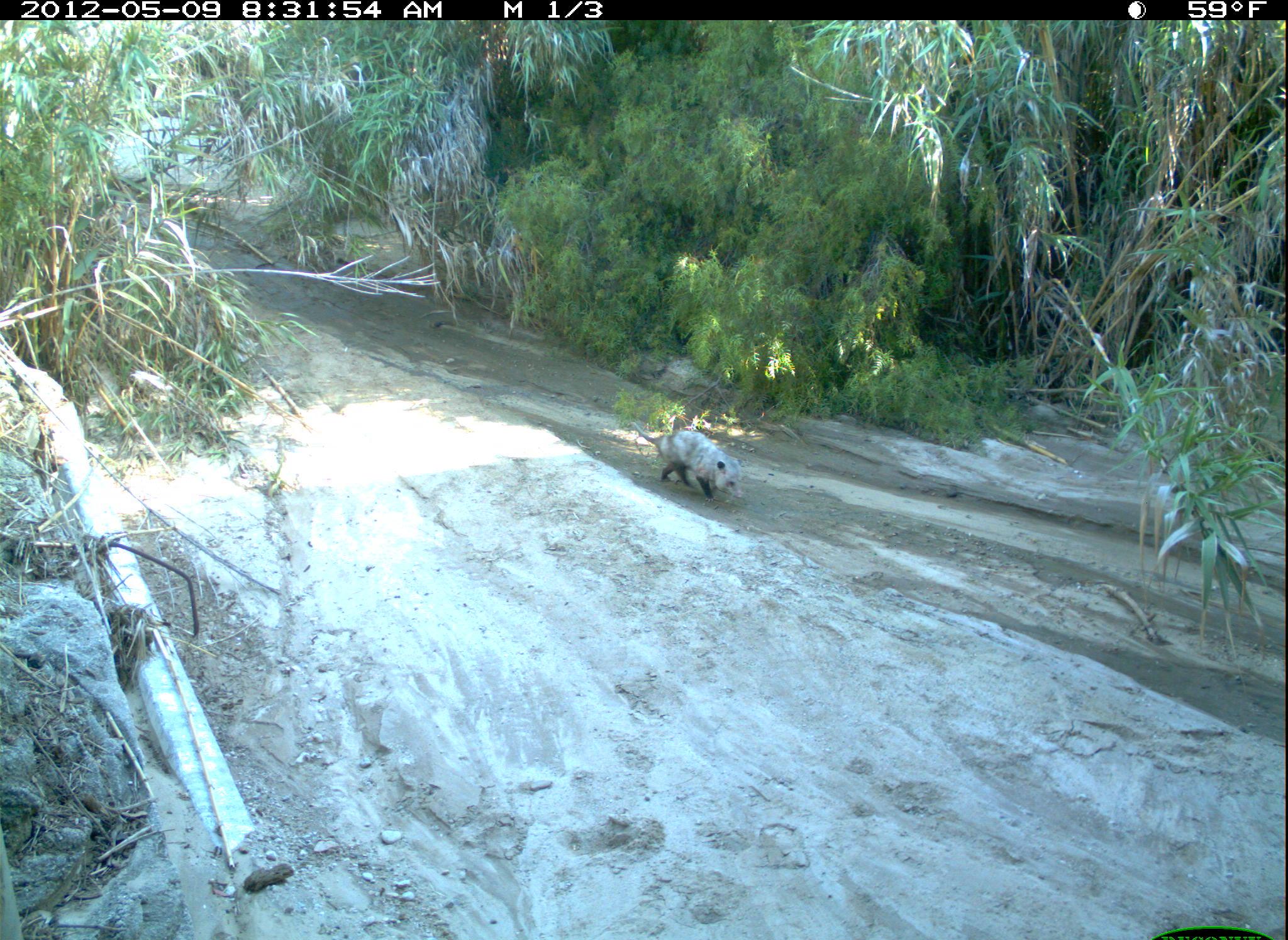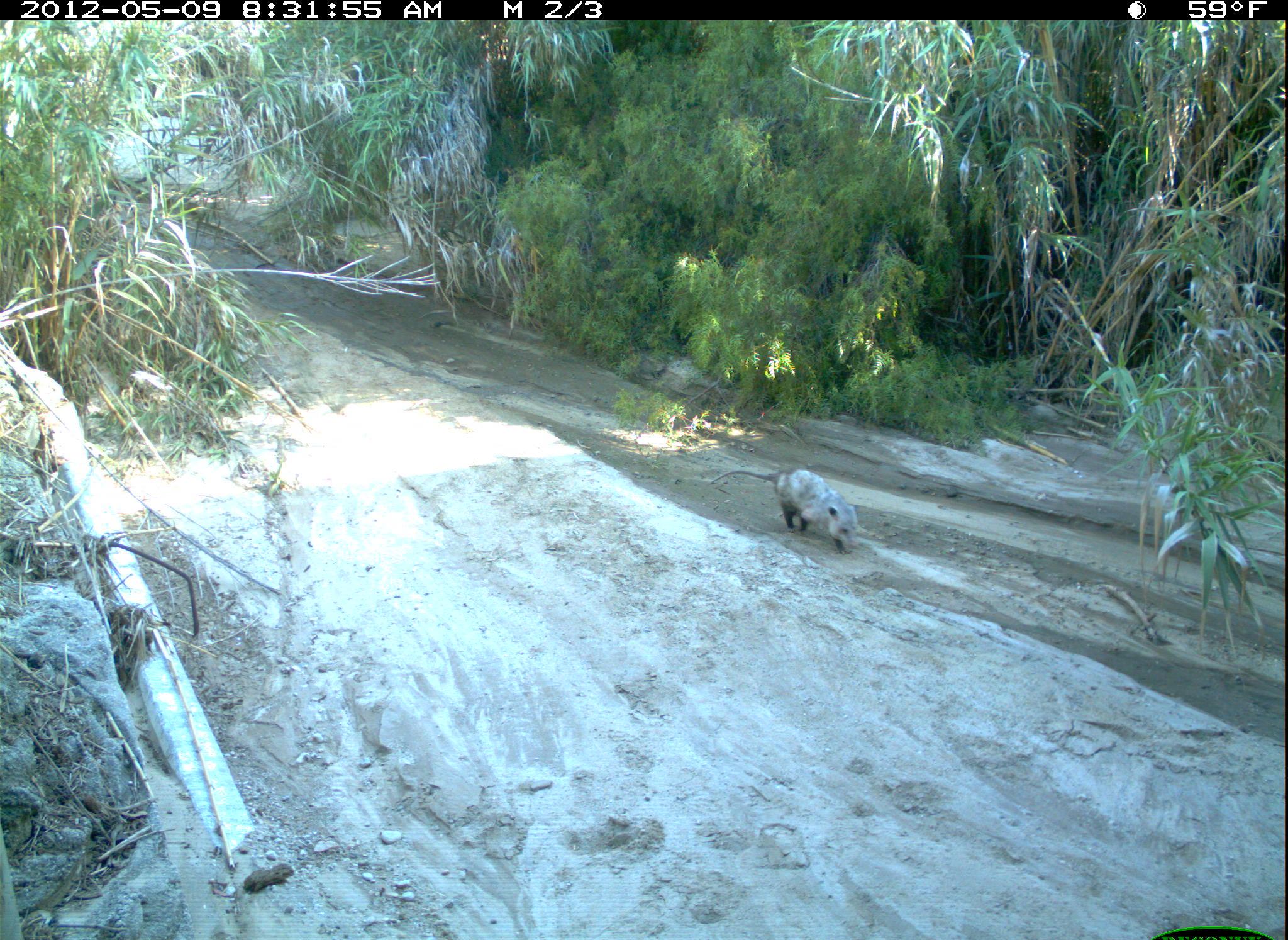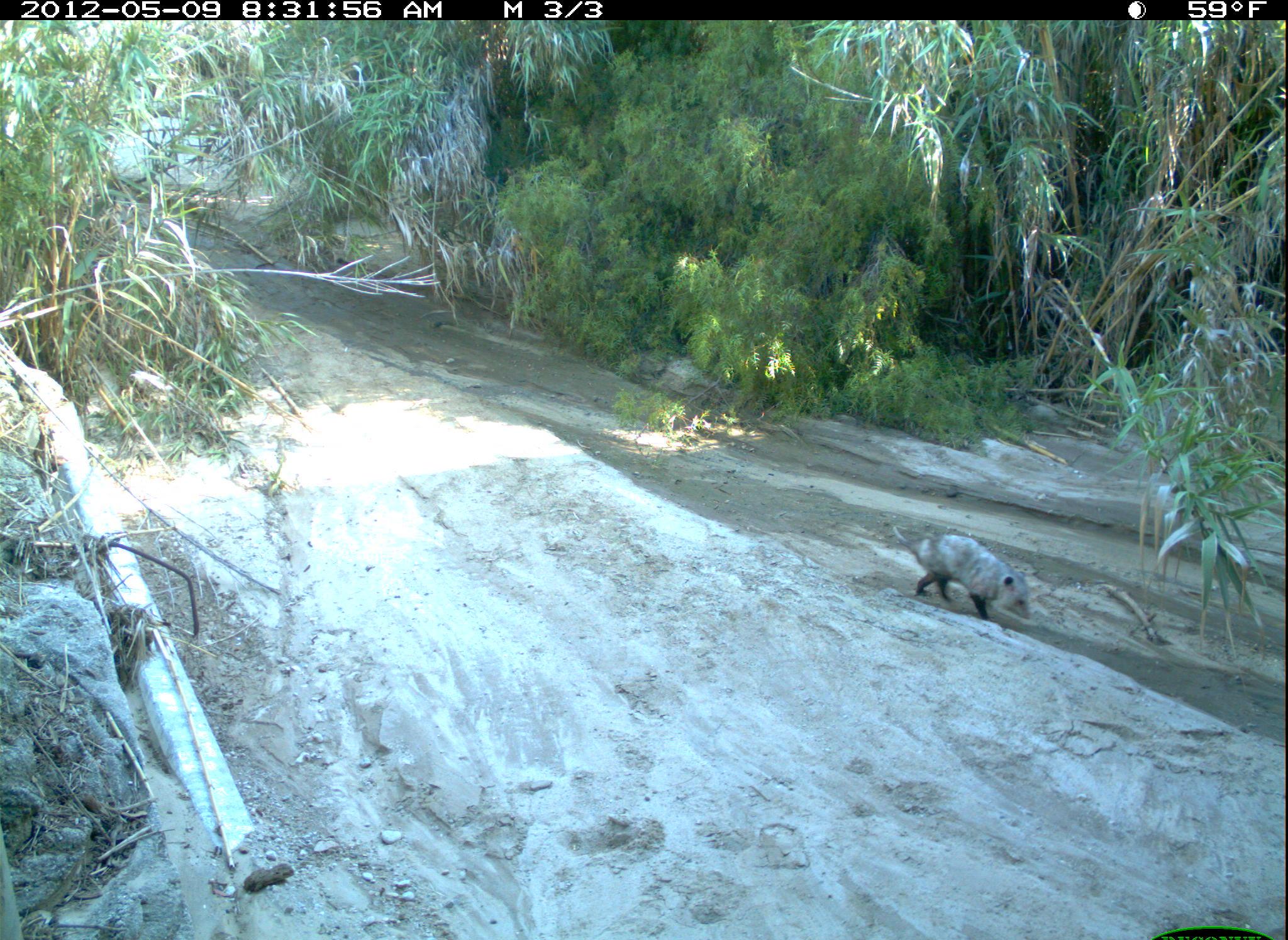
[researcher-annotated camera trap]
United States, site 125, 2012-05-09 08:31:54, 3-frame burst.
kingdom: Animalia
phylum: Chordata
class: Mammalia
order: Didelphimorphia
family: Didelphidae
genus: Didelphis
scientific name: Didelphis virginiana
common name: virginia opossum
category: opossum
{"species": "opossum (virginia opossum) (Didelphis virginiana)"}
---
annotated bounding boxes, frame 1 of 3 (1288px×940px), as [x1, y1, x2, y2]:
opossum: [624, 418, 751, 513]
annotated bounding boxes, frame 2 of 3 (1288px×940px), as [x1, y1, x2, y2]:
opossum: [710, 463, 864, 560]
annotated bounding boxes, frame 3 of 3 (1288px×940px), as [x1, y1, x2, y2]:
opossum: [884, 517, 1037, 628]